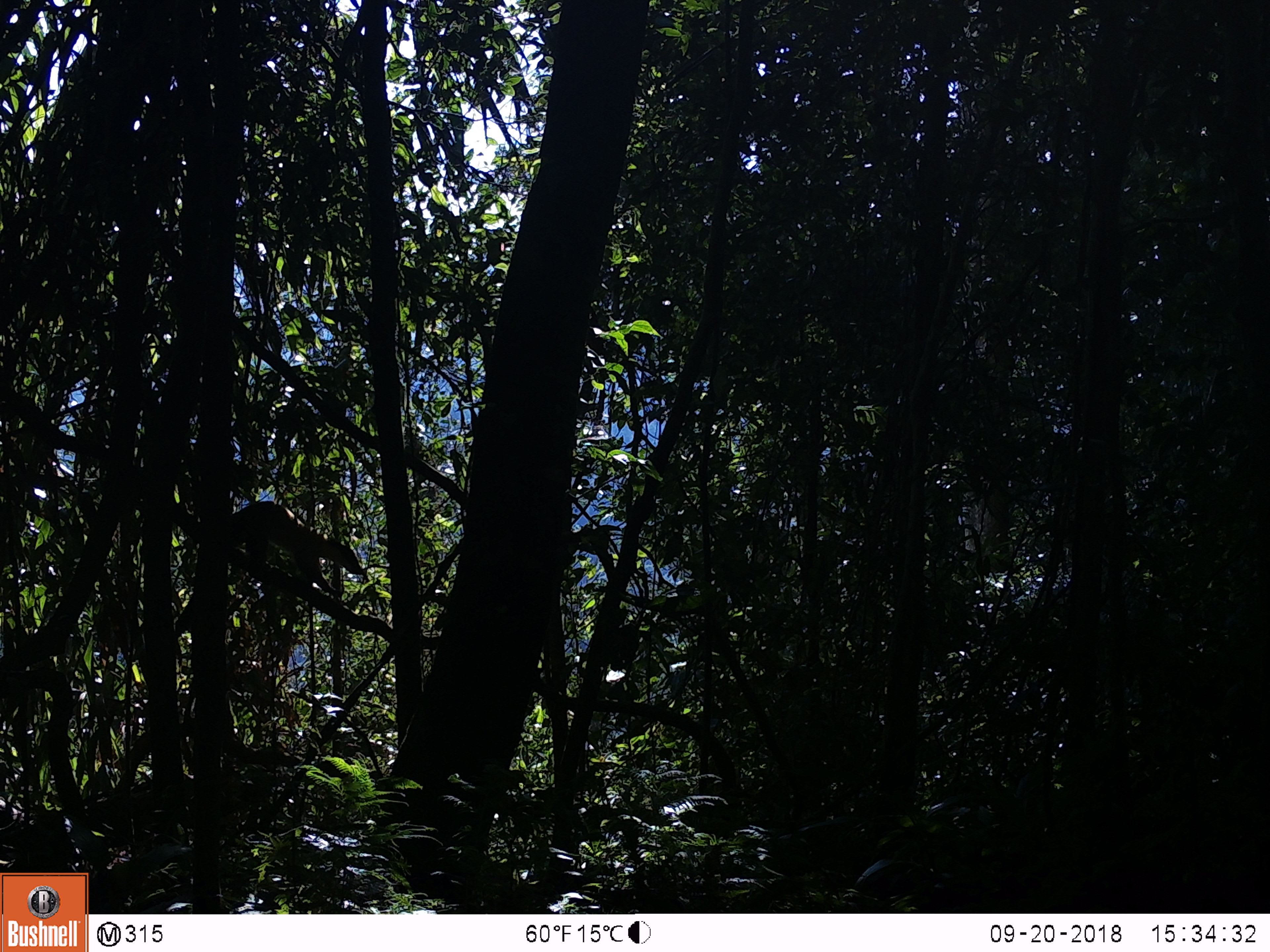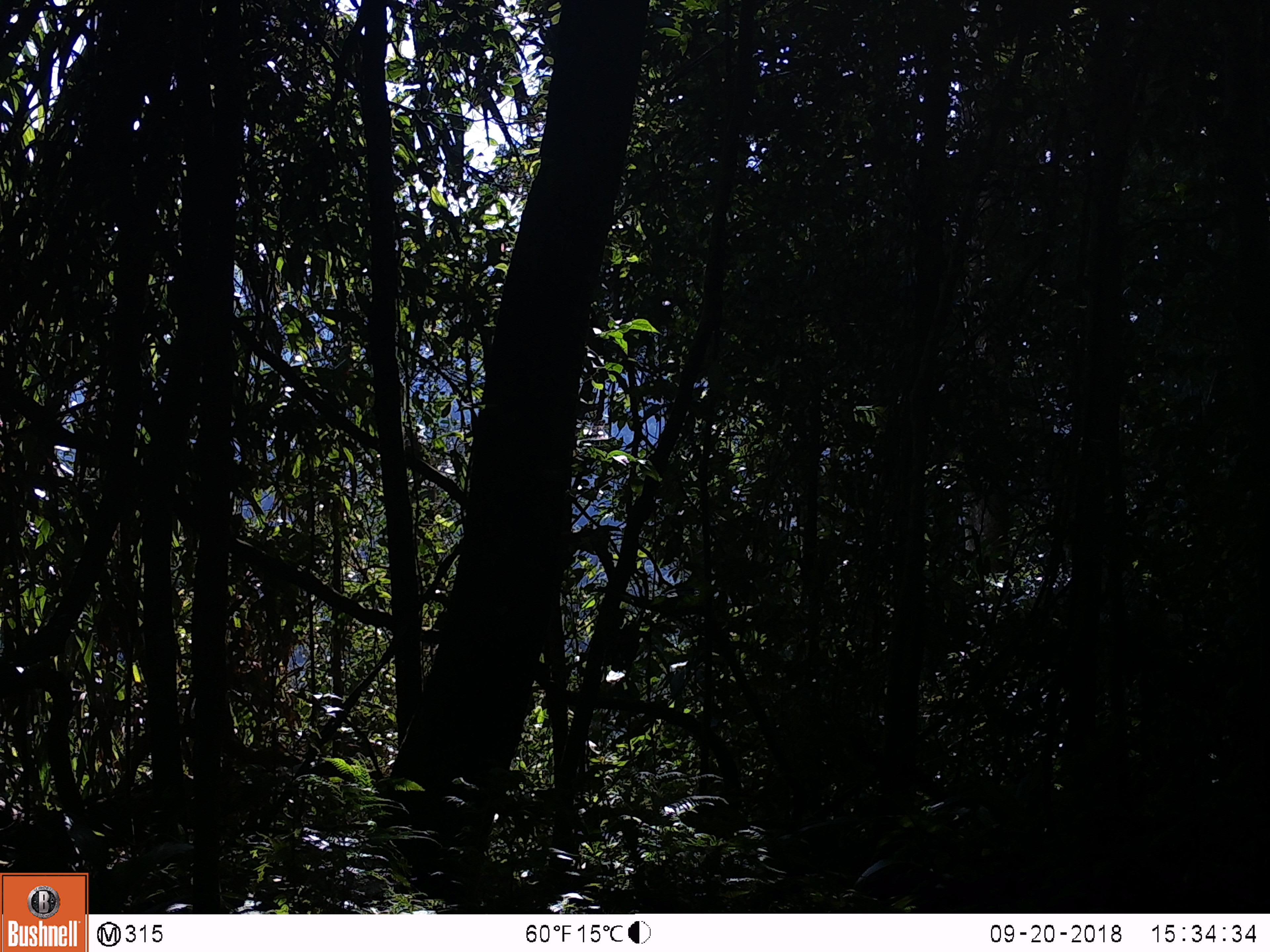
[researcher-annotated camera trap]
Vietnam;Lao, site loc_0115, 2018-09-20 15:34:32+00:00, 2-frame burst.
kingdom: Animalia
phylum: Chordata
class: Mammalia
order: Carnivora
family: Mustelidae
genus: Martes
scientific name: Martes flavigula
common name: yellow-throated marten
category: yellow throated marten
Yellow throated marten (yellow-throated marten) (Martes flavigula). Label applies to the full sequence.